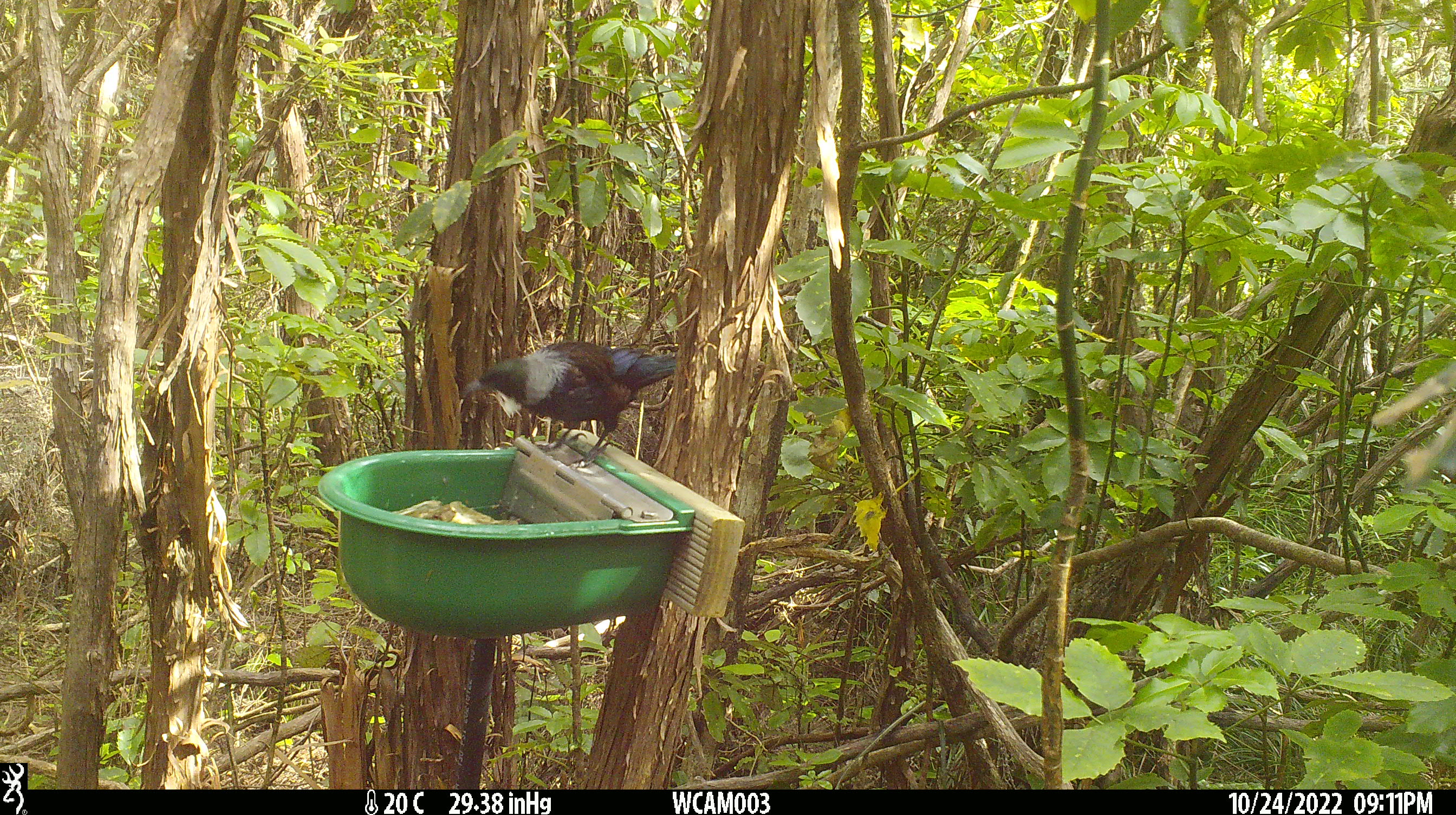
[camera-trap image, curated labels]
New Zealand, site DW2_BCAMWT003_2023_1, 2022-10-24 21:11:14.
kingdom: Animalia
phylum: Chordata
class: Aves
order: Passeriformes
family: Meliphagidae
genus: Prosthemadera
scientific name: Prosthemadera novaeseelandiae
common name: tui